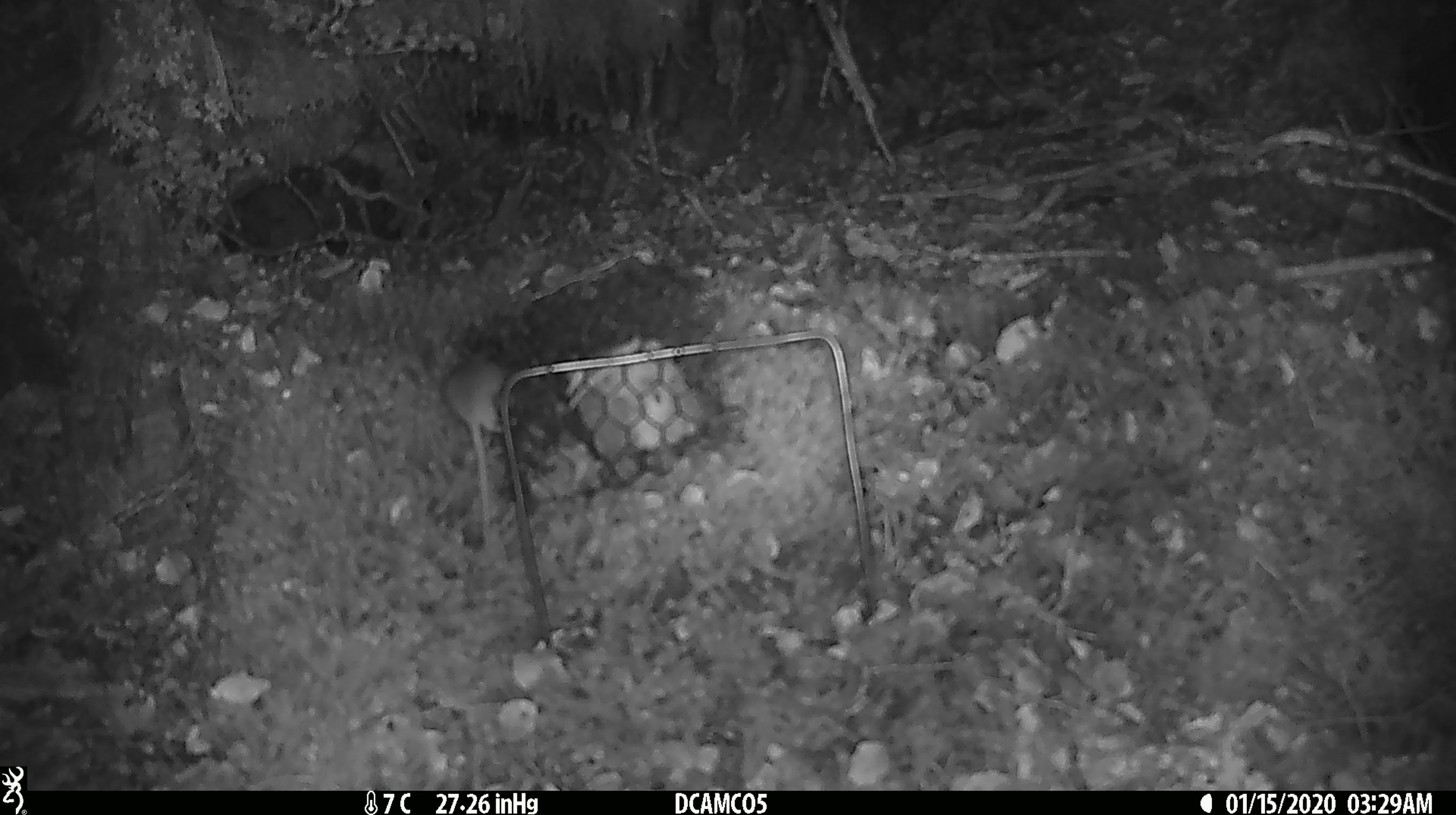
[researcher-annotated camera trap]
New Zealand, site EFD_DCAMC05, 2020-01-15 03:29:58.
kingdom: Animalia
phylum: Chordata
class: Mammalia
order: Rodentia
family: Muridae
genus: Mus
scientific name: Mus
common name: mouse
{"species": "mouse (Mus)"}